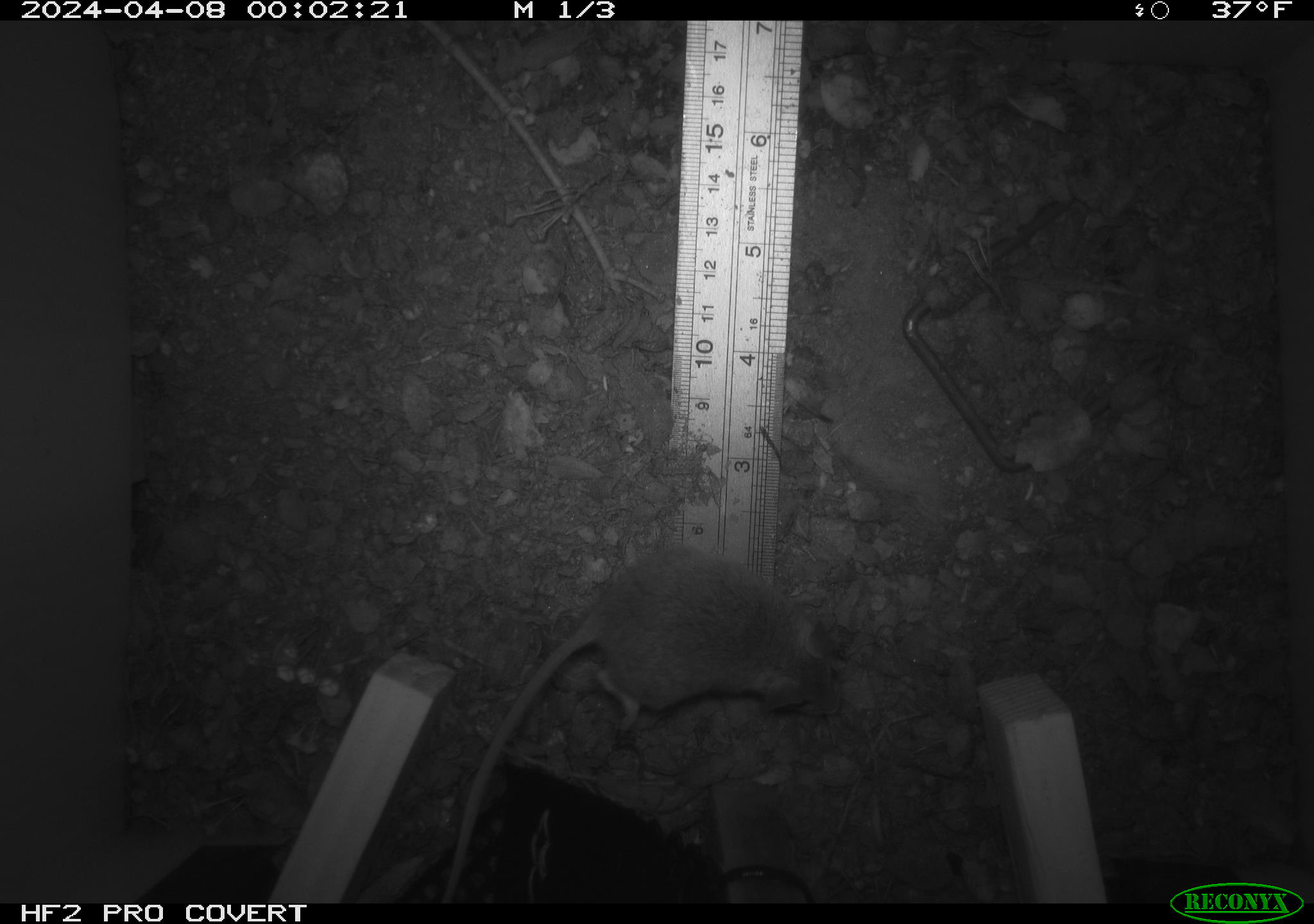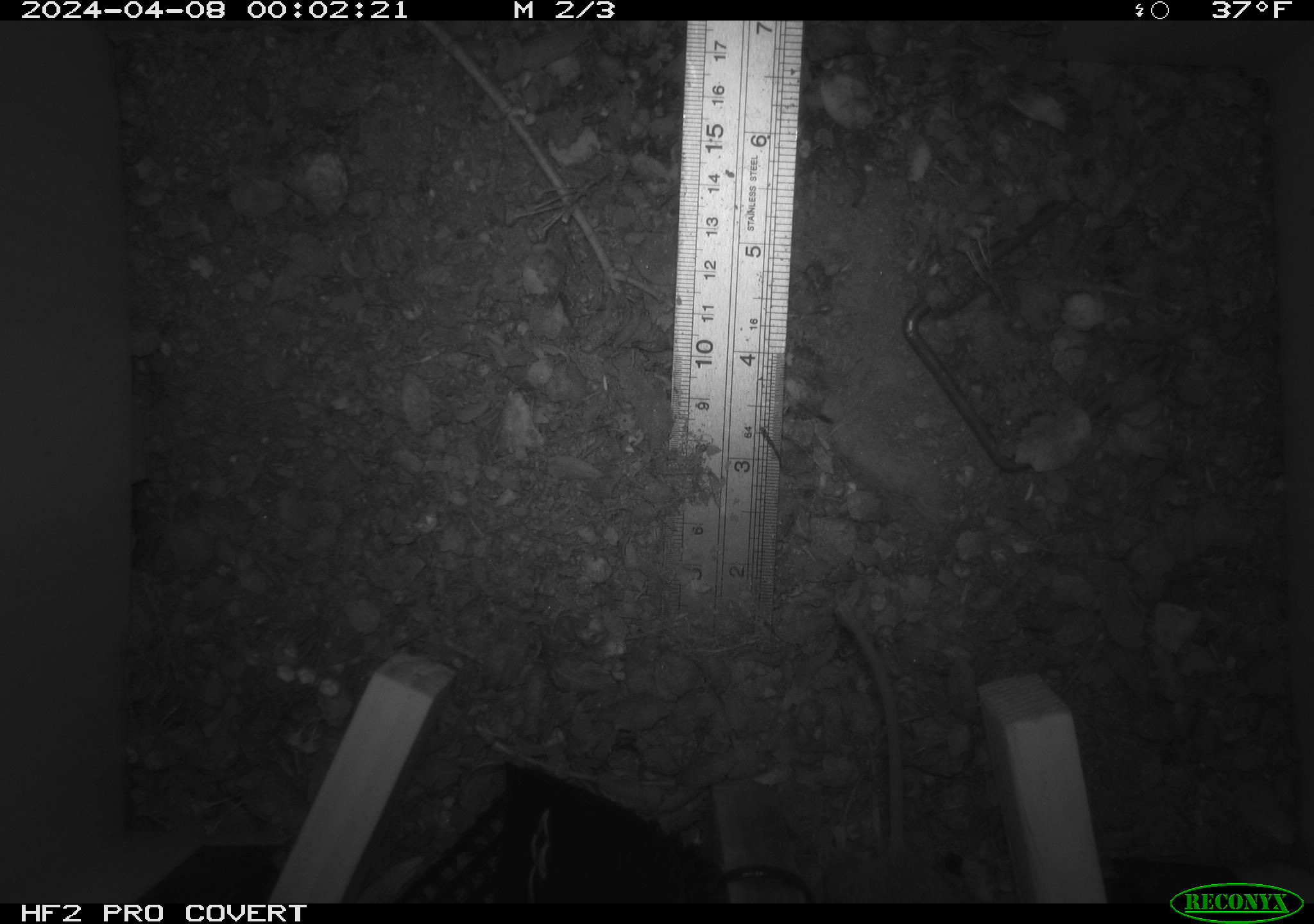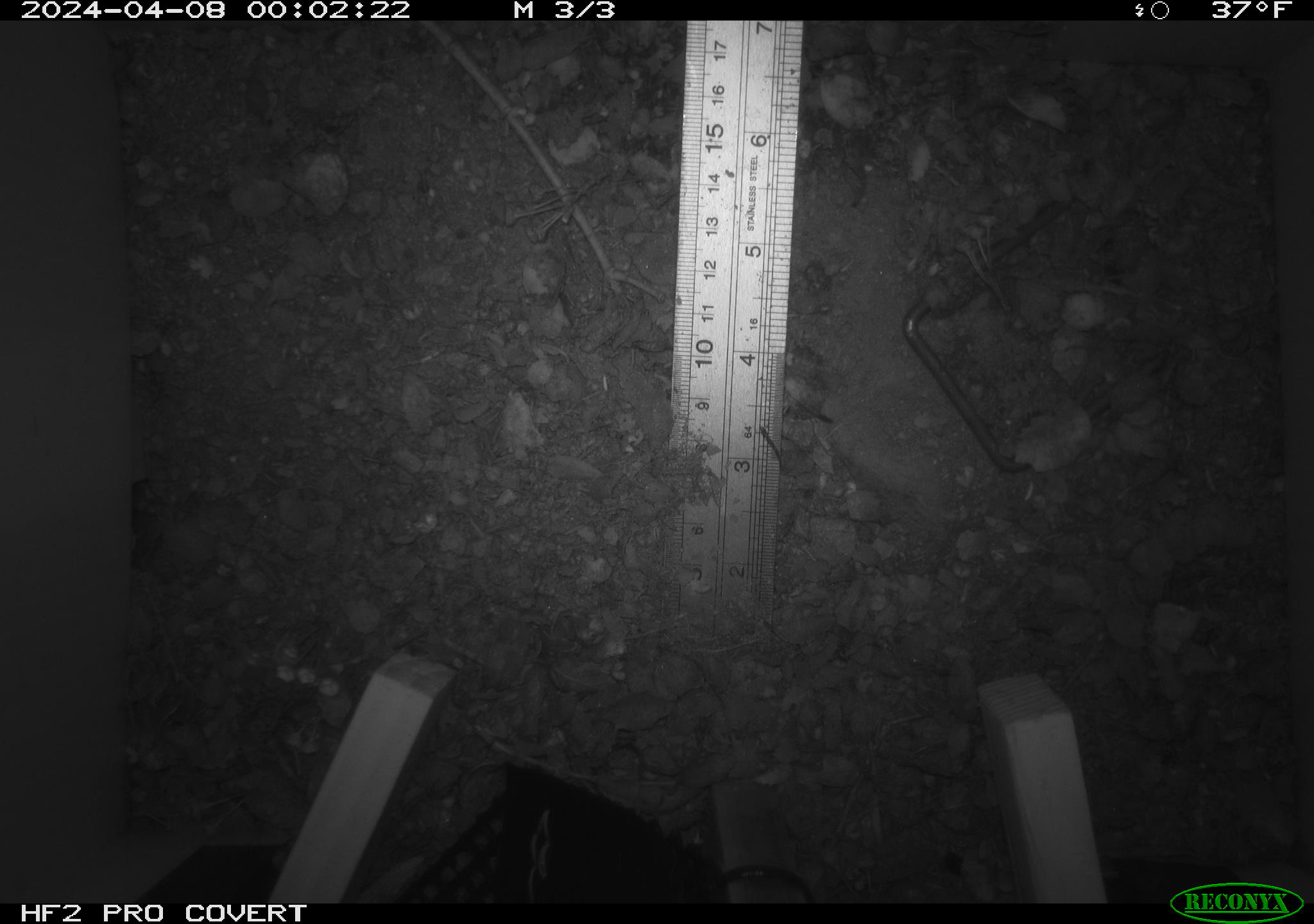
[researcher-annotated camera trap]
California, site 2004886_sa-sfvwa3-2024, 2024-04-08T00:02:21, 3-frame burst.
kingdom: Animalia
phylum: Chordata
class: Mammalia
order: Rodentia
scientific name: Rodentia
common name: mouse species